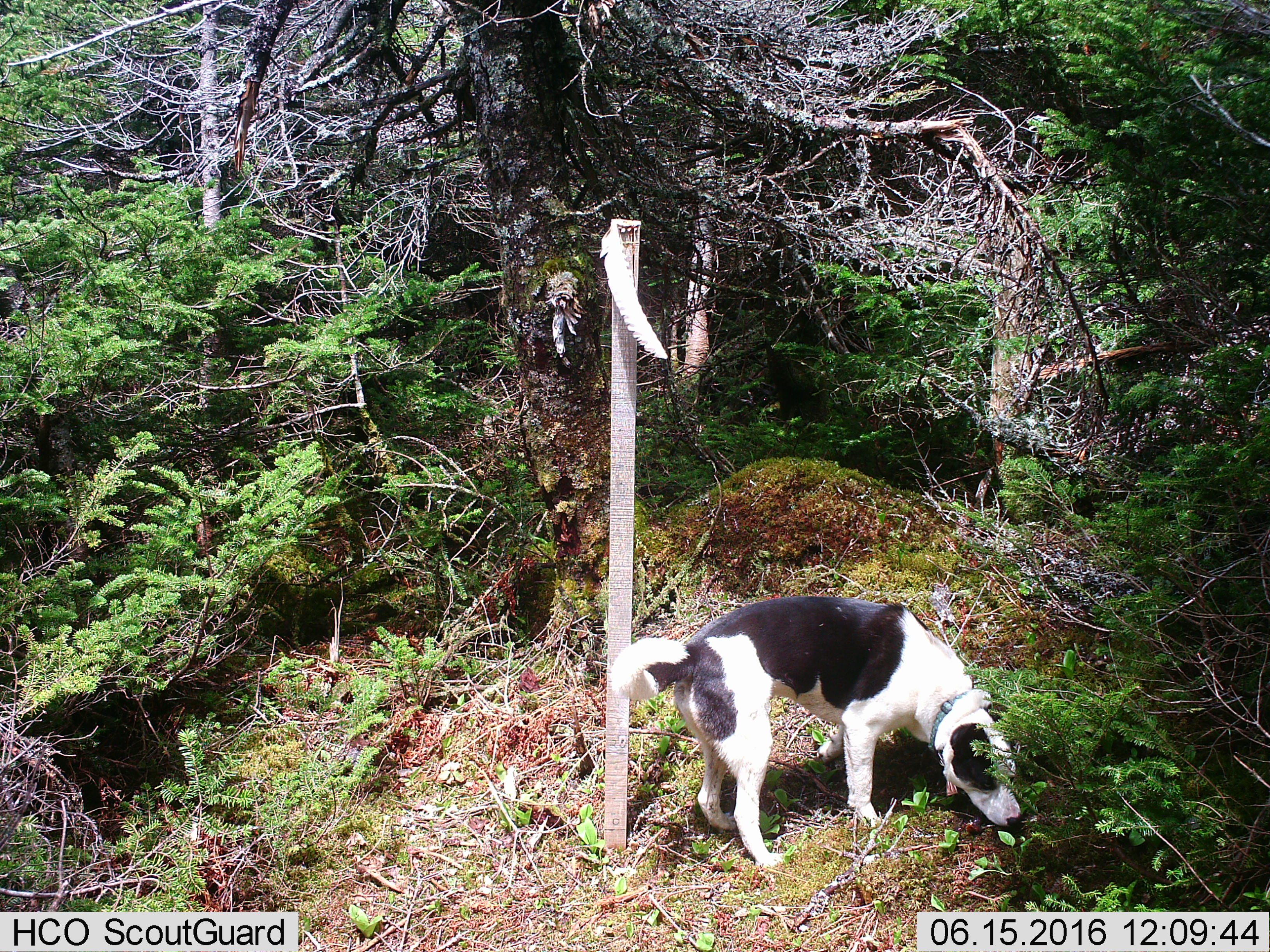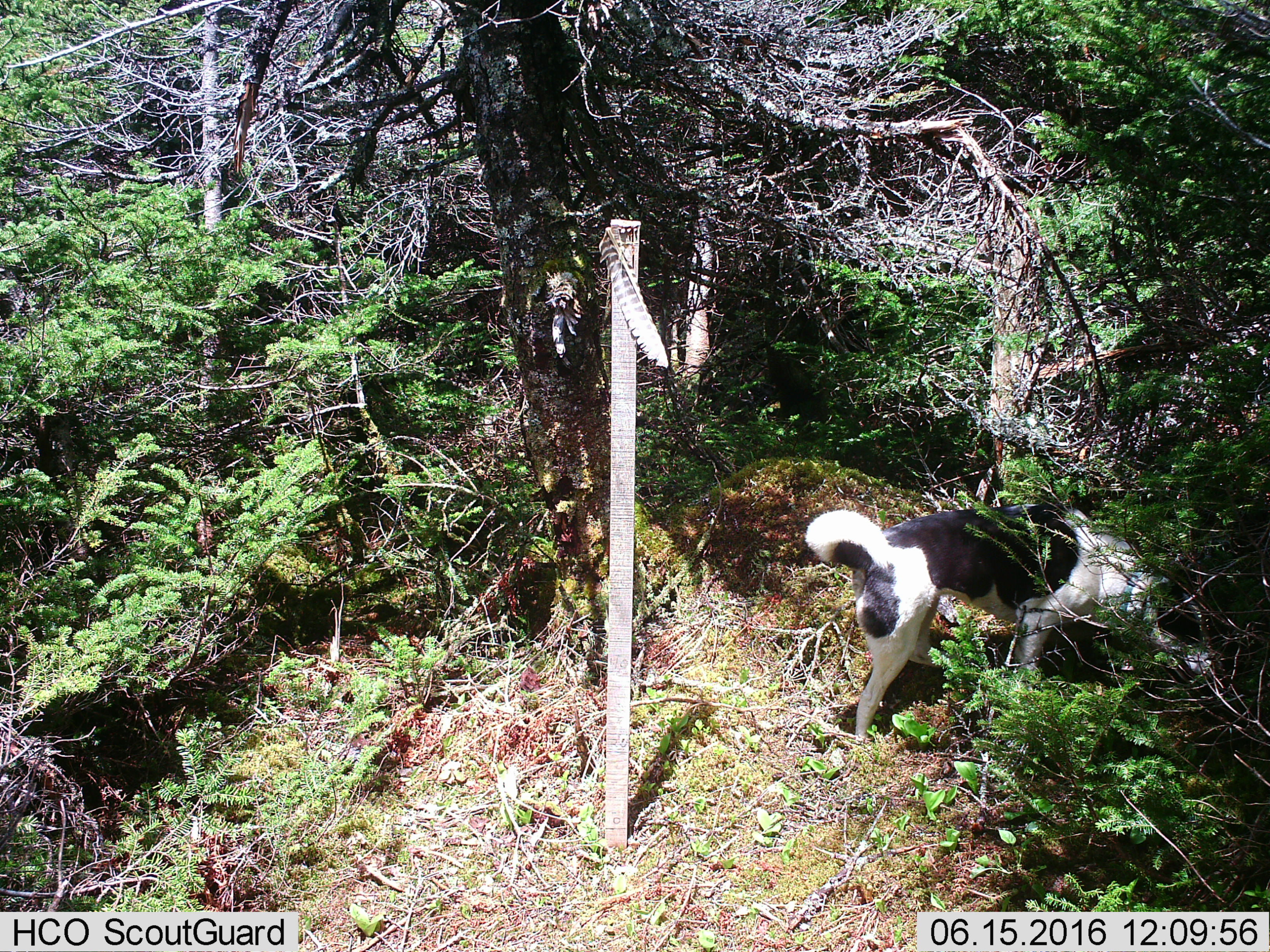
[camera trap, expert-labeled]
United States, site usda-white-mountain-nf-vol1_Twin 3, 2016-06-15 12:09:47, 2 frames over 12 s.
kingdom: Animalia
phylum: Chordata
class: Mammalia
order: Carnivora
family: Canidae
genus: Canis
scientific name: Canis familiaris familiaris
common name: domestic dog